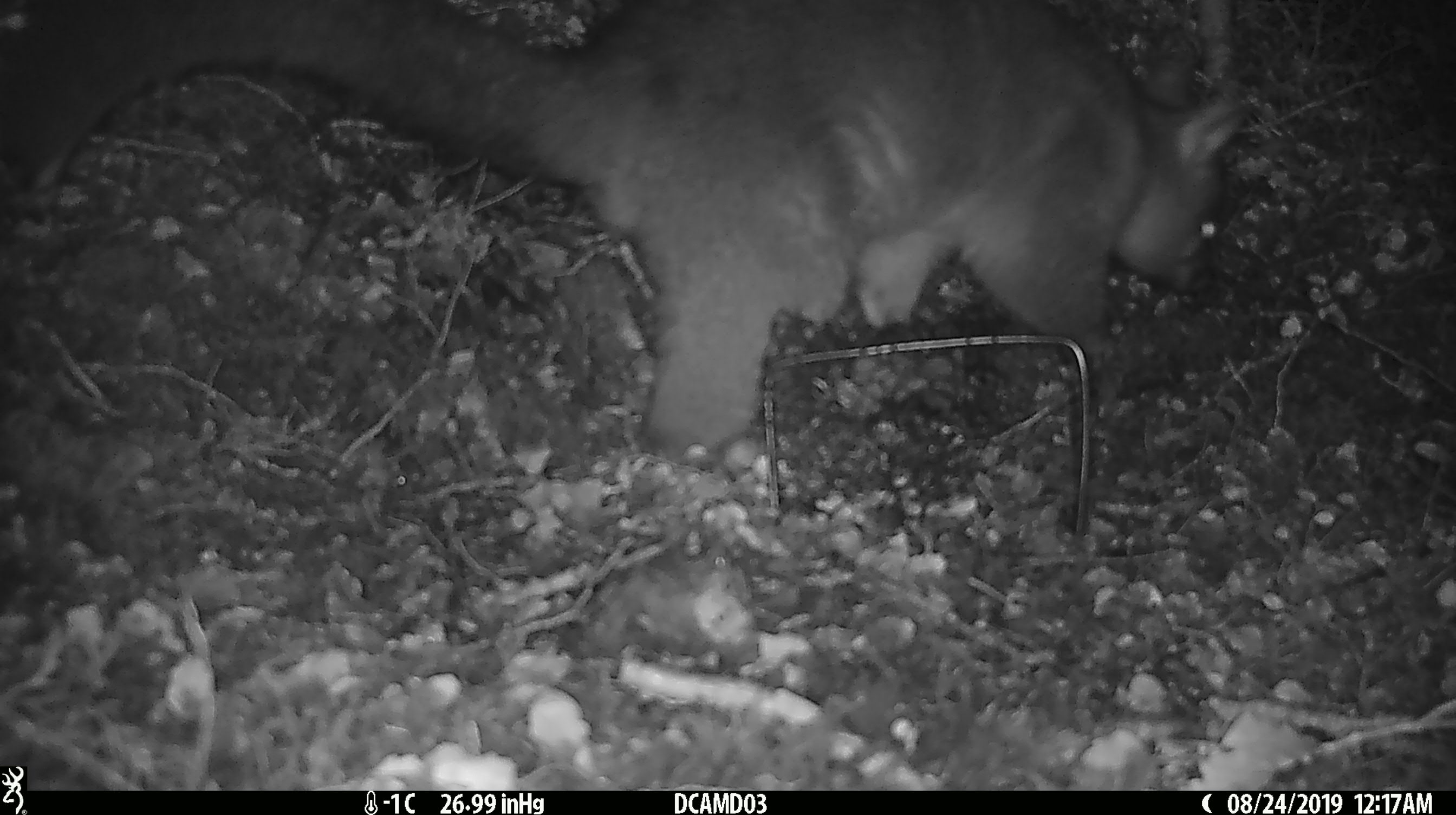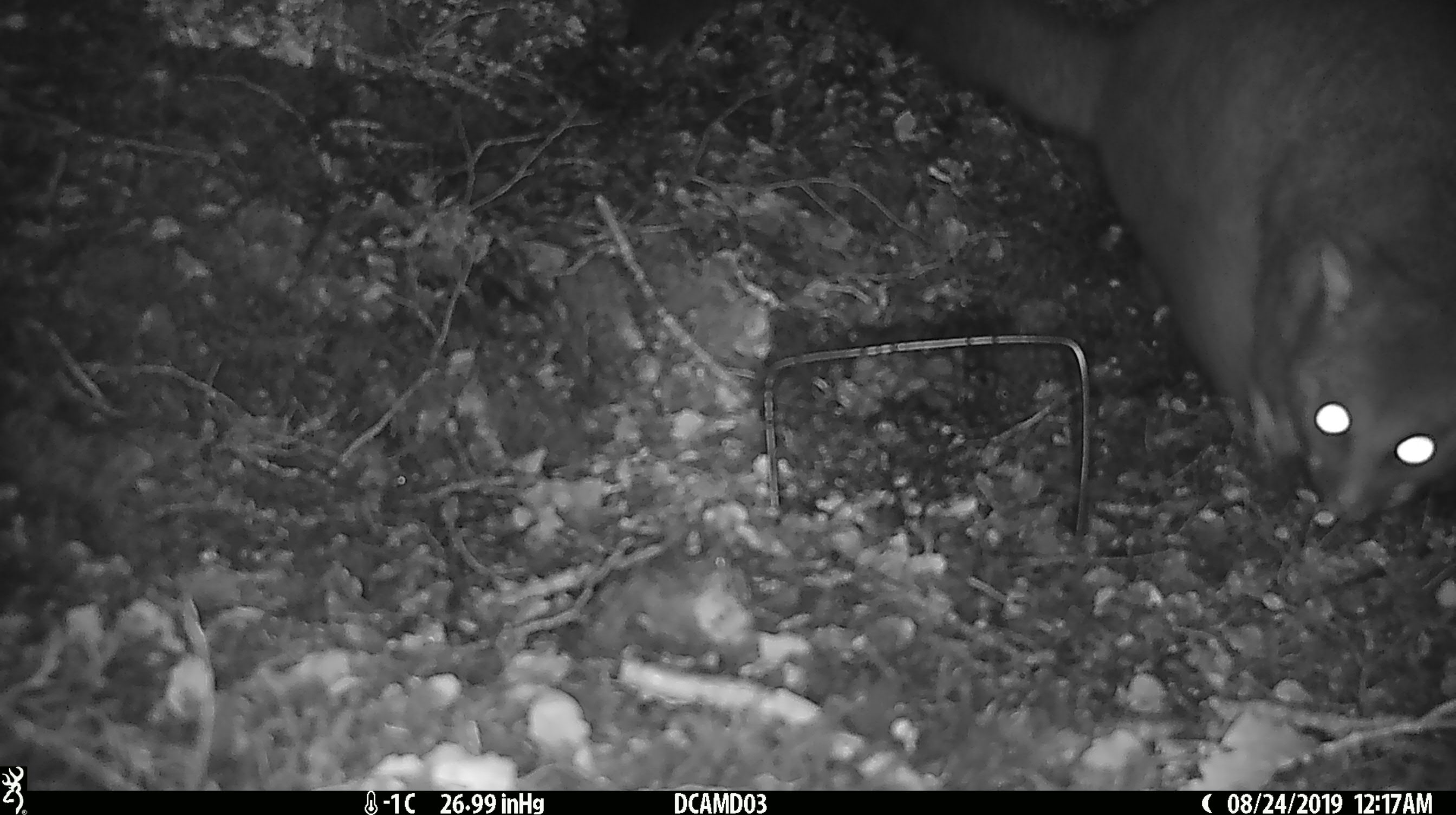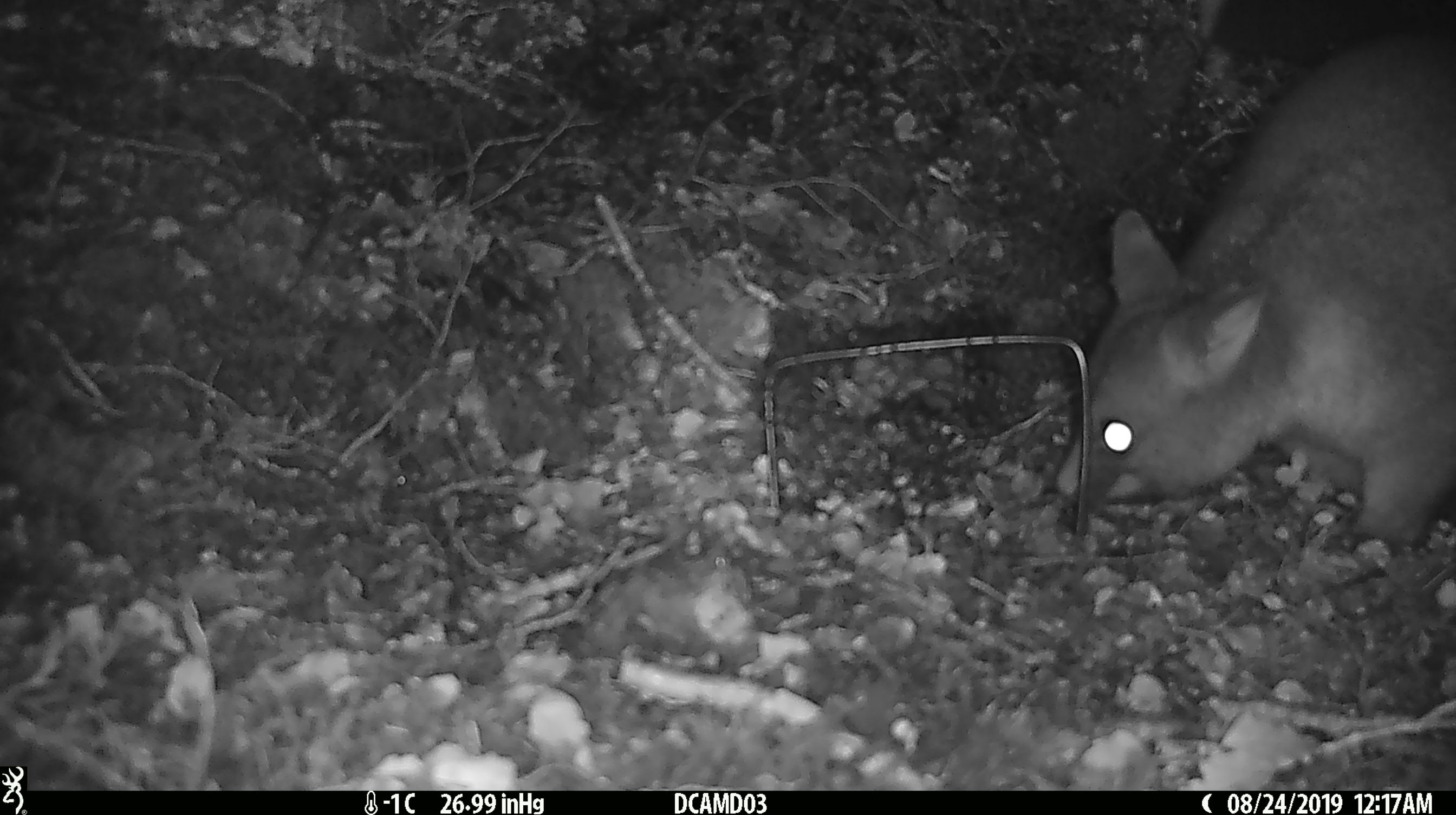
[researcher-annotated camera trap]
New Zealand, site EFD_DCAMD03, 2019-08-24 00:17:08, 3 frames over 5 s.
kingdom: Animalia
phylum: Chordata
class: Mammalia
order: Diprotodontia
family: Phalangeridae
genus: Trichosurus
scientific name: Trichosurus vulpecula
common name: common brushtail possum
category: possum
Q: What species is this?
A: Possum (common brushtail possum) (Trichosurus vulpecula).